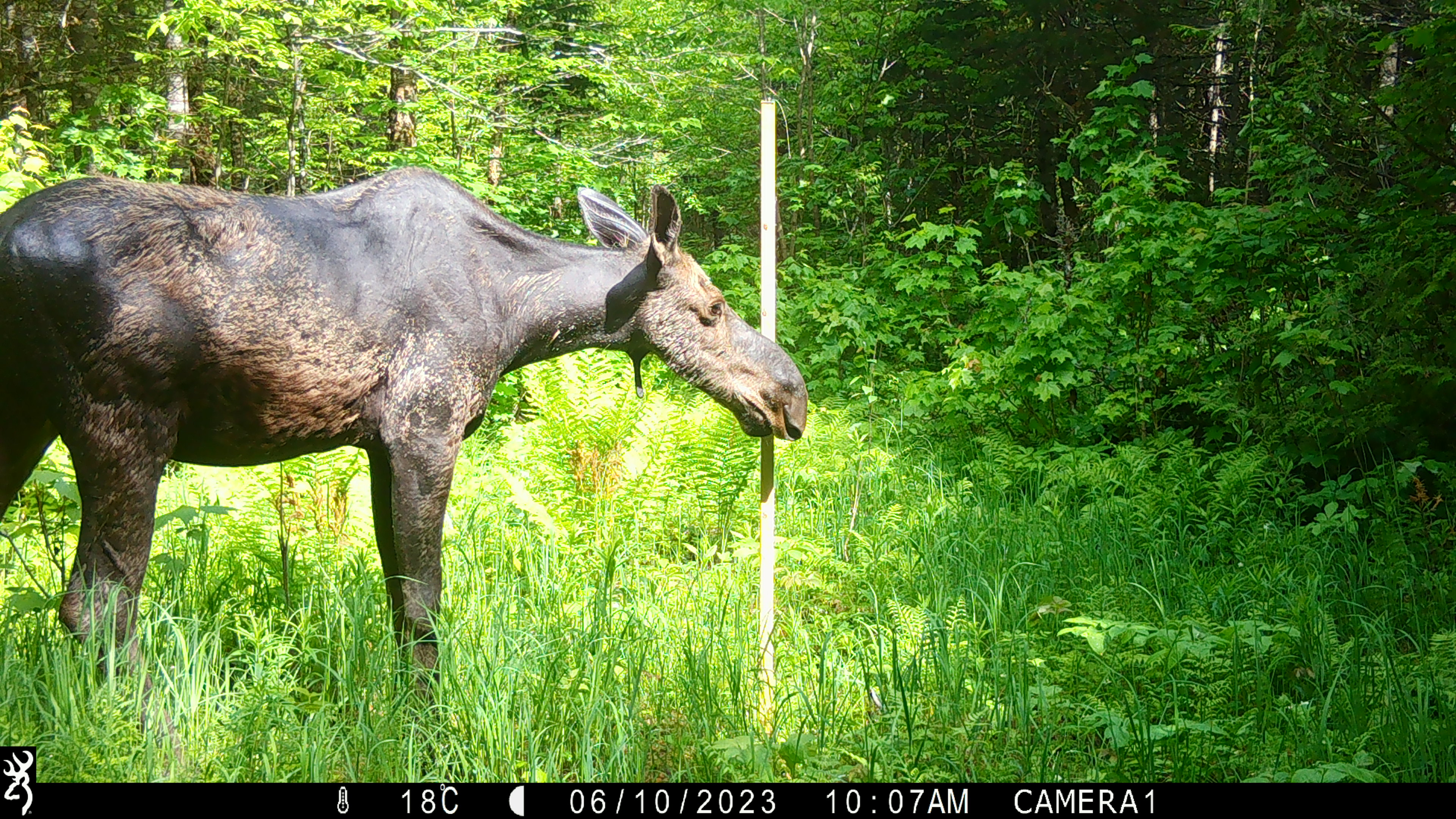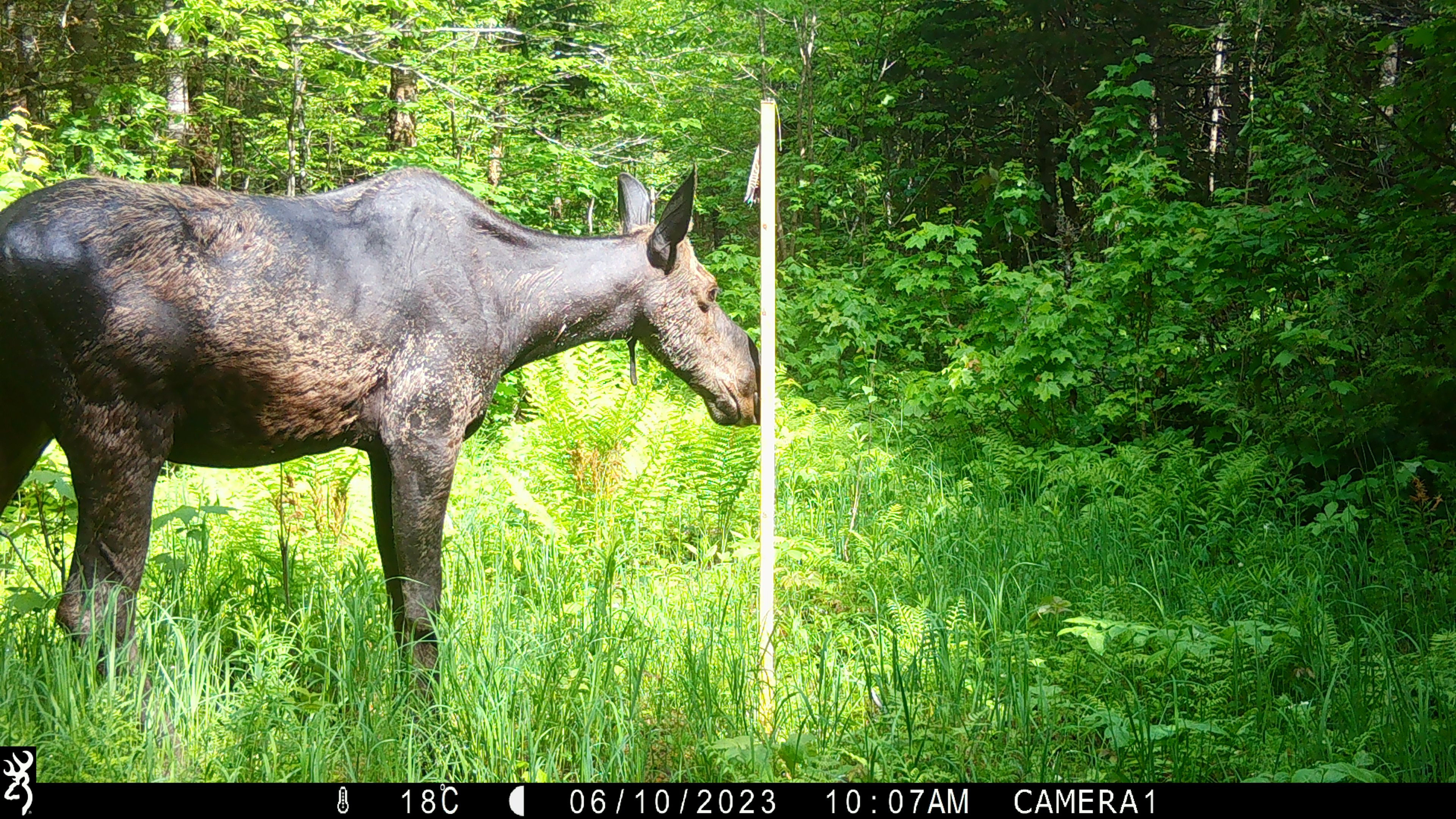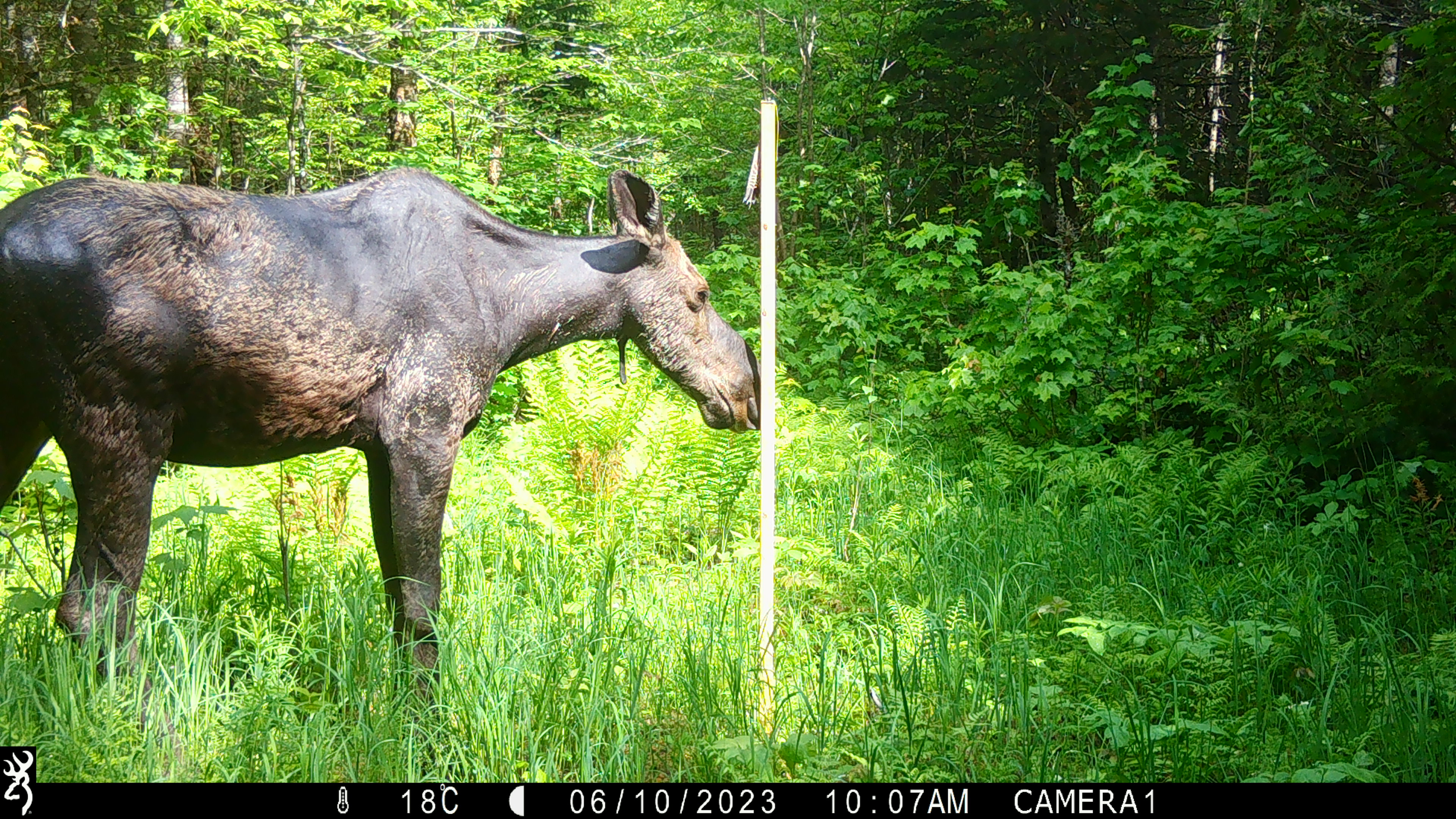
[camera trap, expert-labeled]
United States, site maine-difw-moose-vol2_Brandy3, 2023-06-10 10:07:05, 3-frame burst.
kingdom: Animalia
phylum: Chordata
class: Mammalia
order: Artiodactyla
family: Cervidae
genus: Alces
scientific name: Alces alces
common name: moose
Moose (Alces alces).